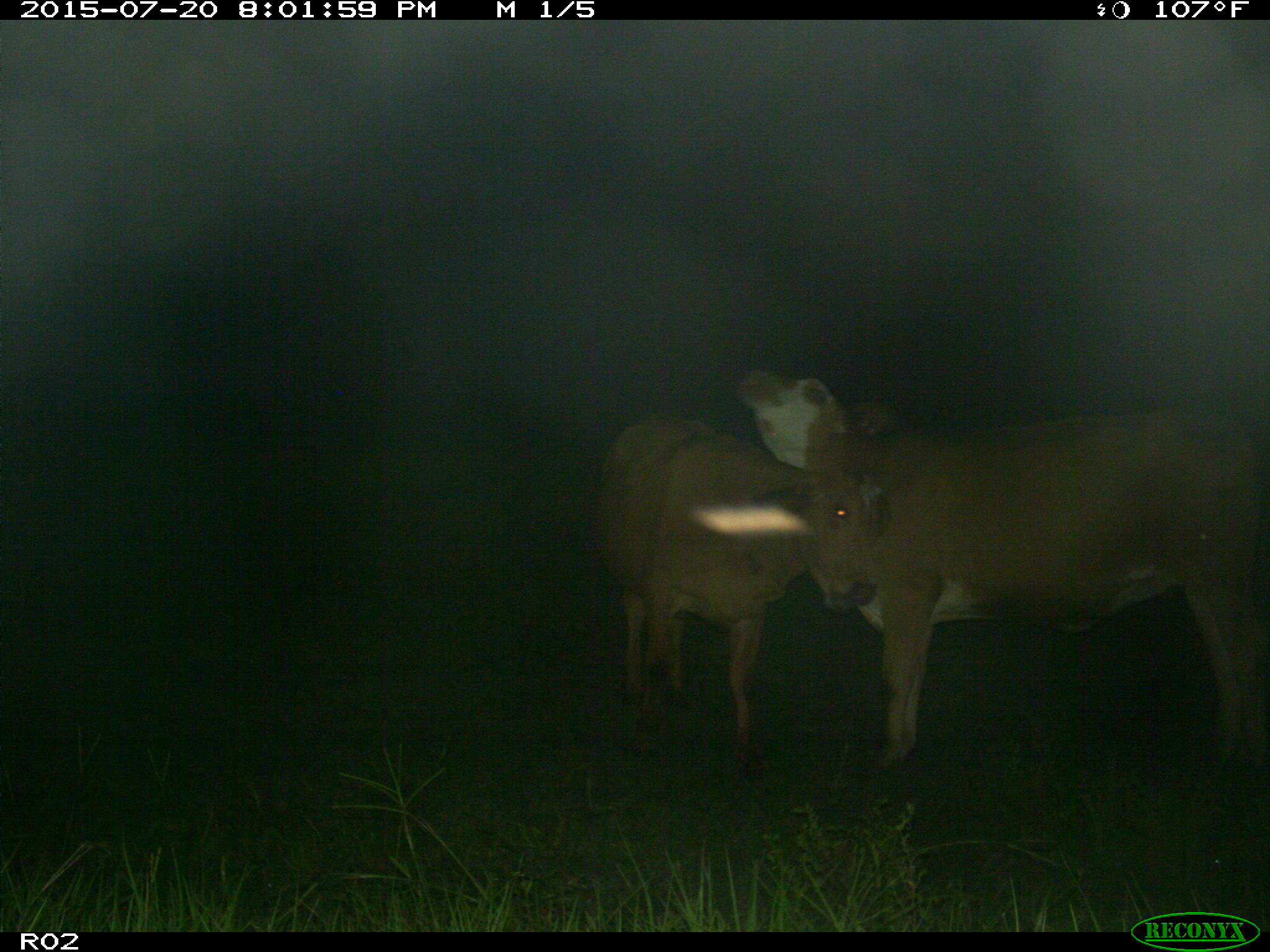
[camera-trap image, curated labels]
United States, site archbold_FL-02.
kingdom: Animalia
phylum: Chordata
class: Mammalia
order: Artiodactyla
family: Bovidae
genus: Bos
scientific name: Bos taurus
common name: domestic cow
Bos taurus (domestic cow).